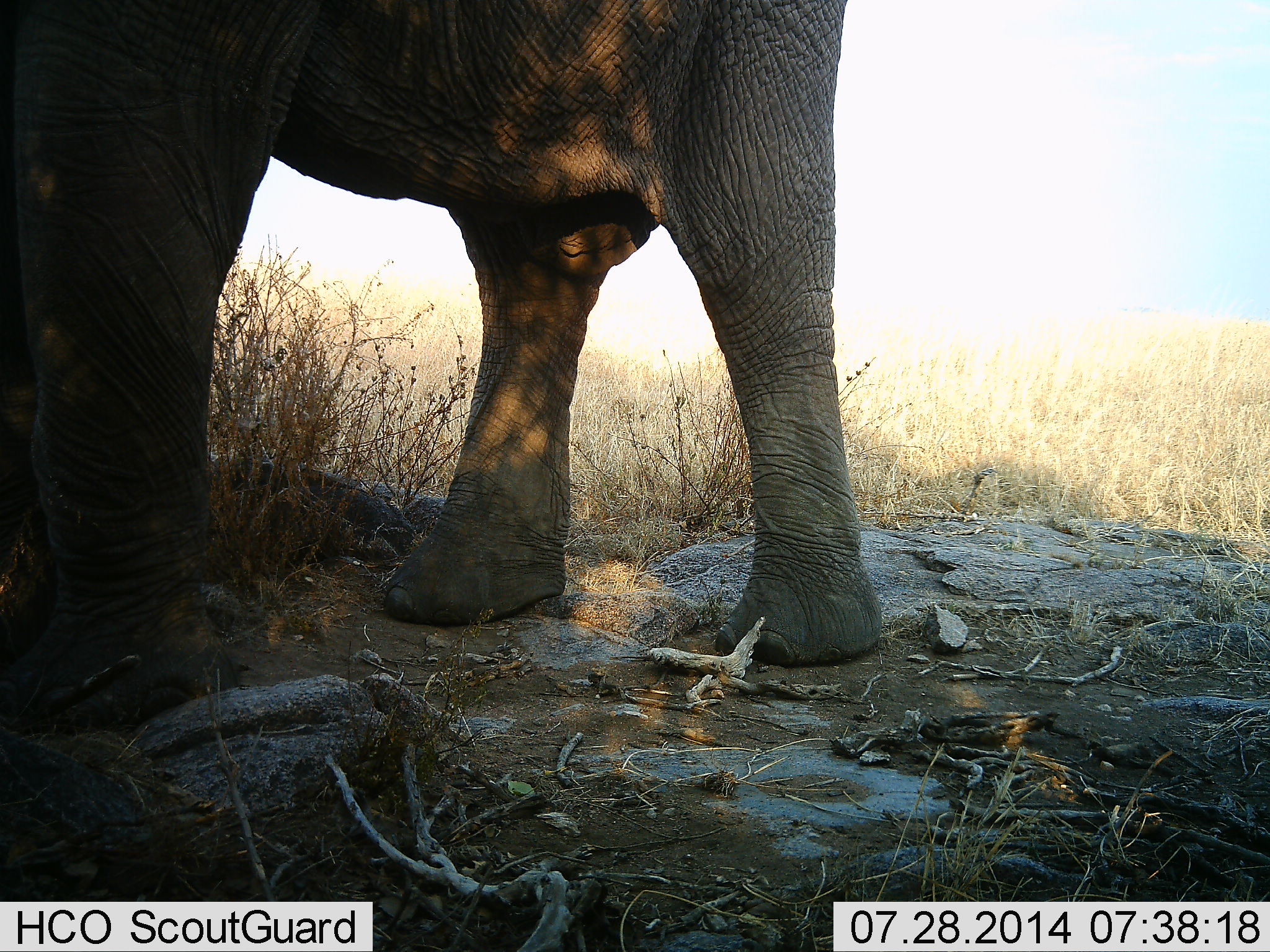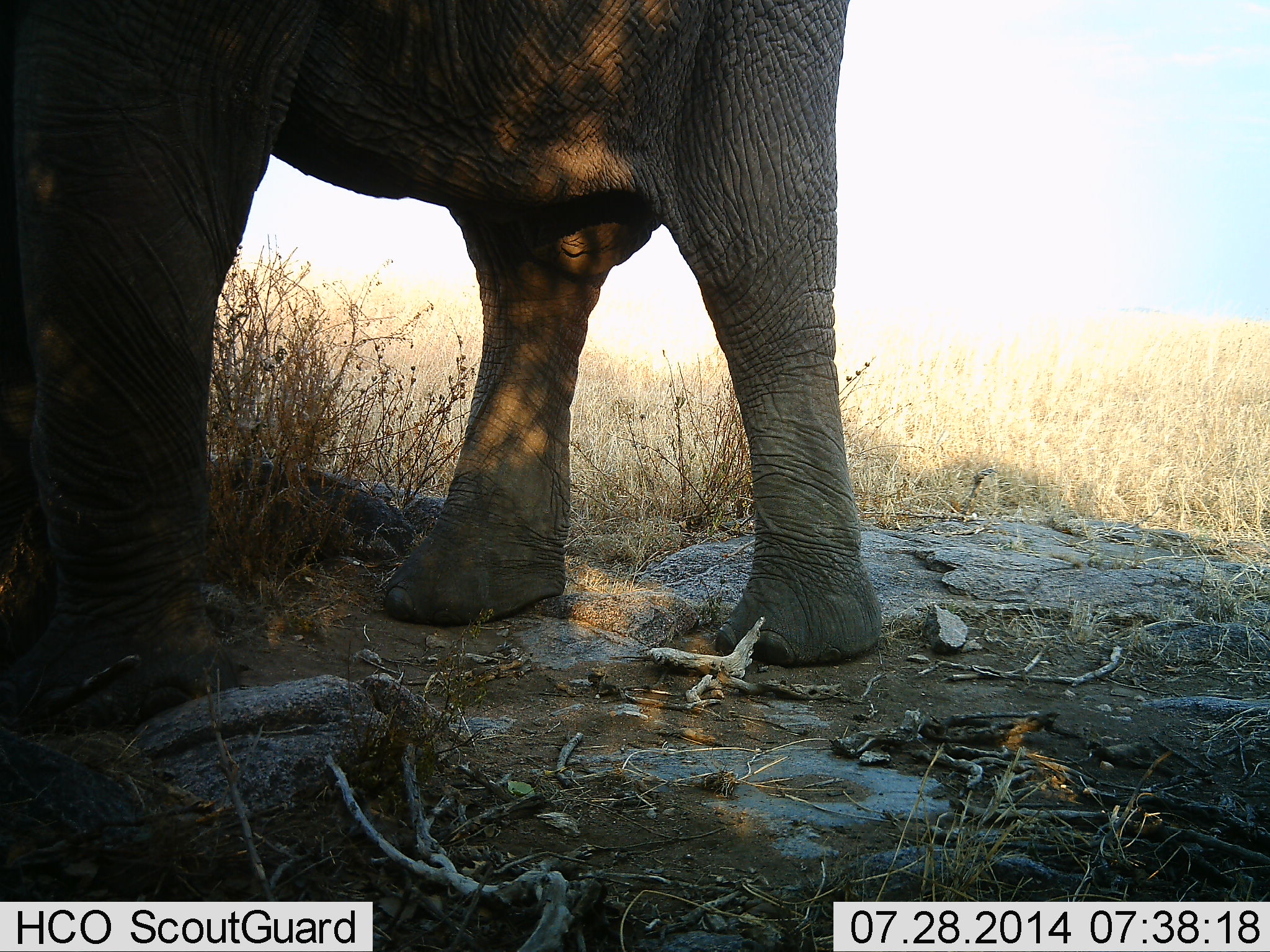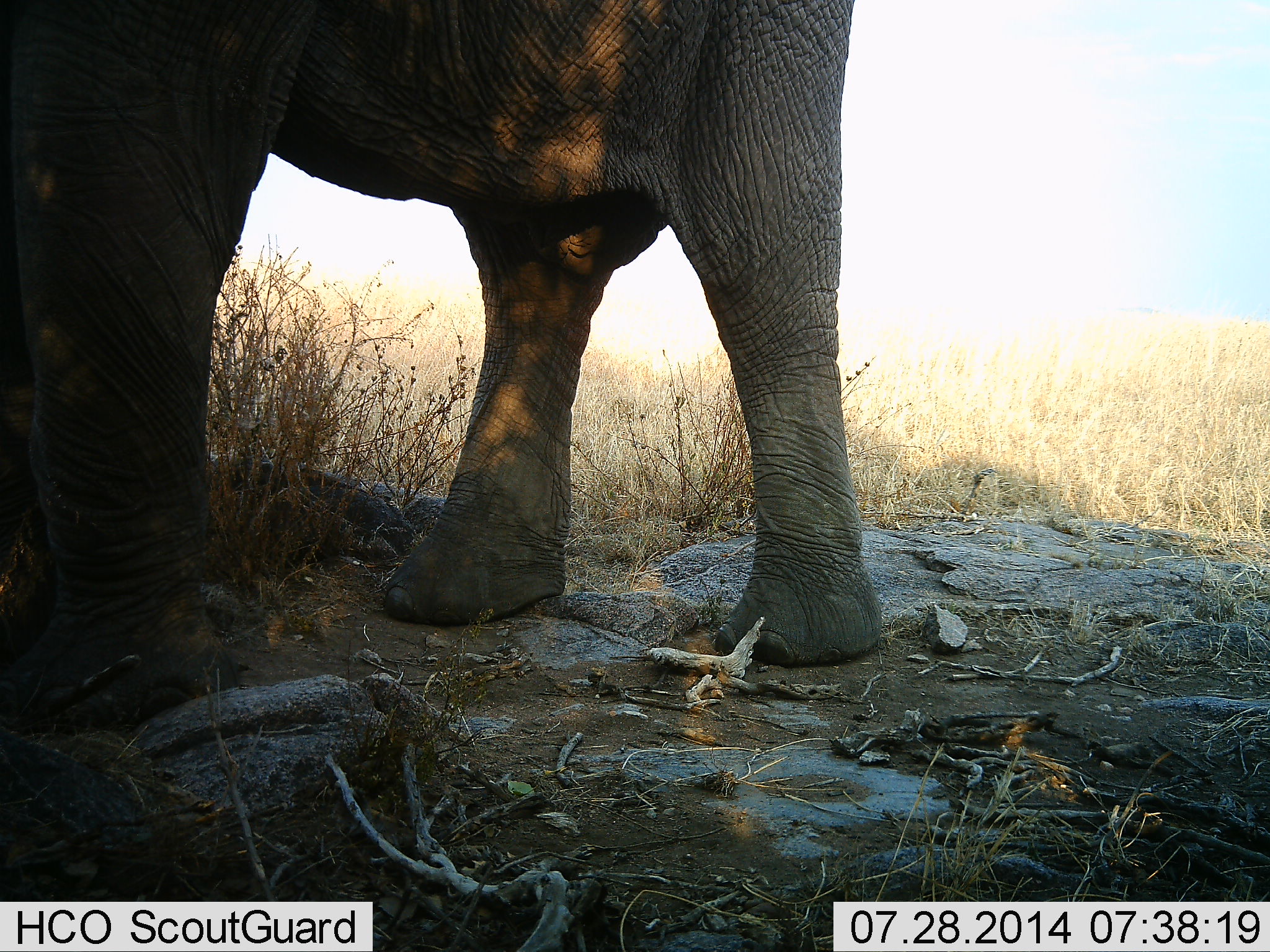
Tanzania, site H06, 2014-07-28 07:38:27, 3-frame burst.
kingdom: Animalia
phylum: Chordata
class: Mammalia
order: Proboscidea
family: Elephantidae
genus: Loxodonta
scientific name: Loxodonta africana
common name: african bush elephant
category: elephant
Elephant (african bush elephant) (Loxodonta africana), count 1. Behavior (volunteer vote fractions): standing 100%, resting 0%, moving 0%, interacting 0%. Young present (vote fraction): 0%. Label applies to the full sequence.